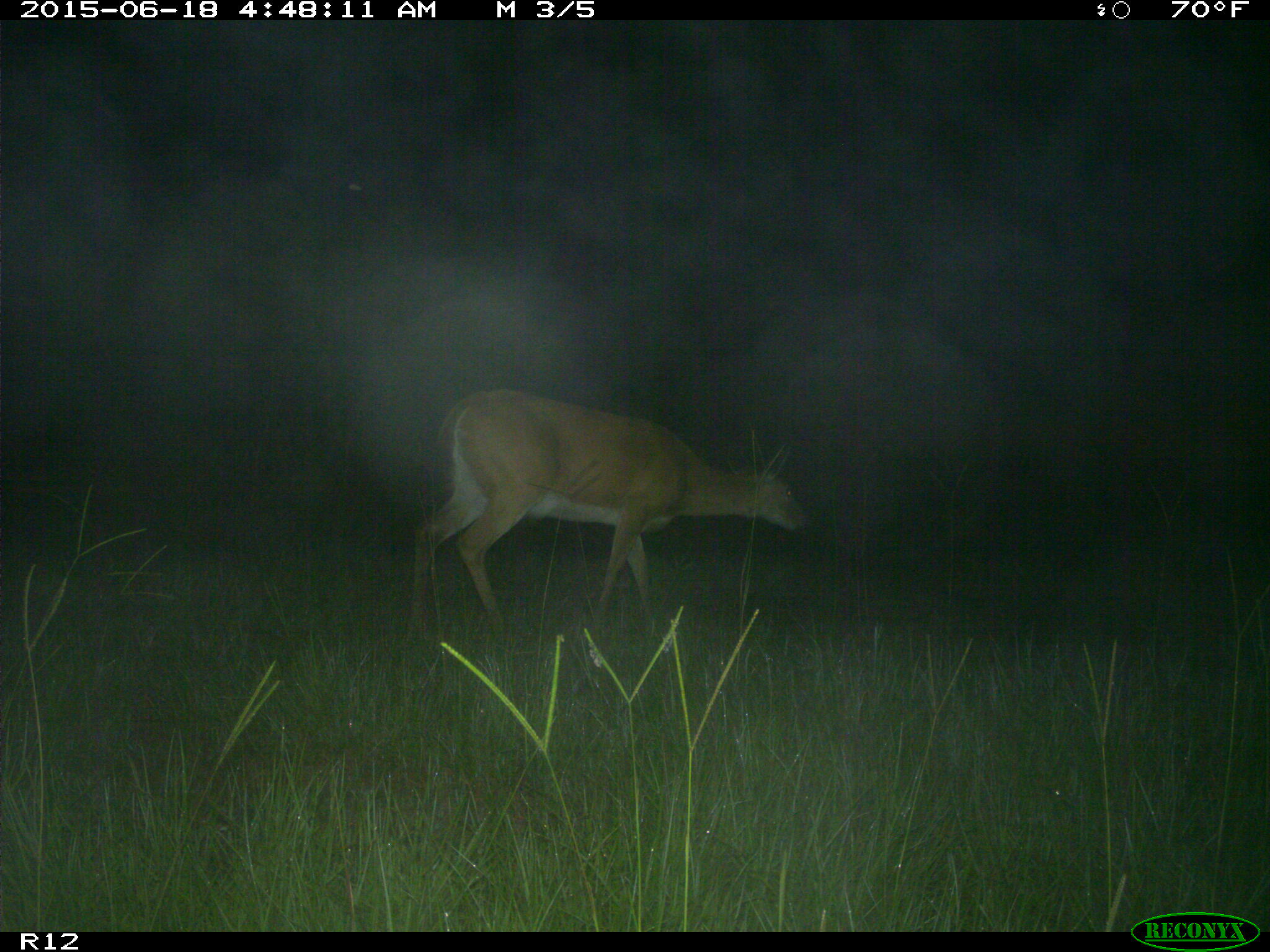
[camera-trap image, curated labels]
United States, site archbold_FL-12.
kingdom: Animalia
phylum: Chordata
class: Mammalia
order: Artiodactyla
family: Cervidae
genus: Odocoileus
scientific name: Odocoileus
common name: deer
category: unidentified deer